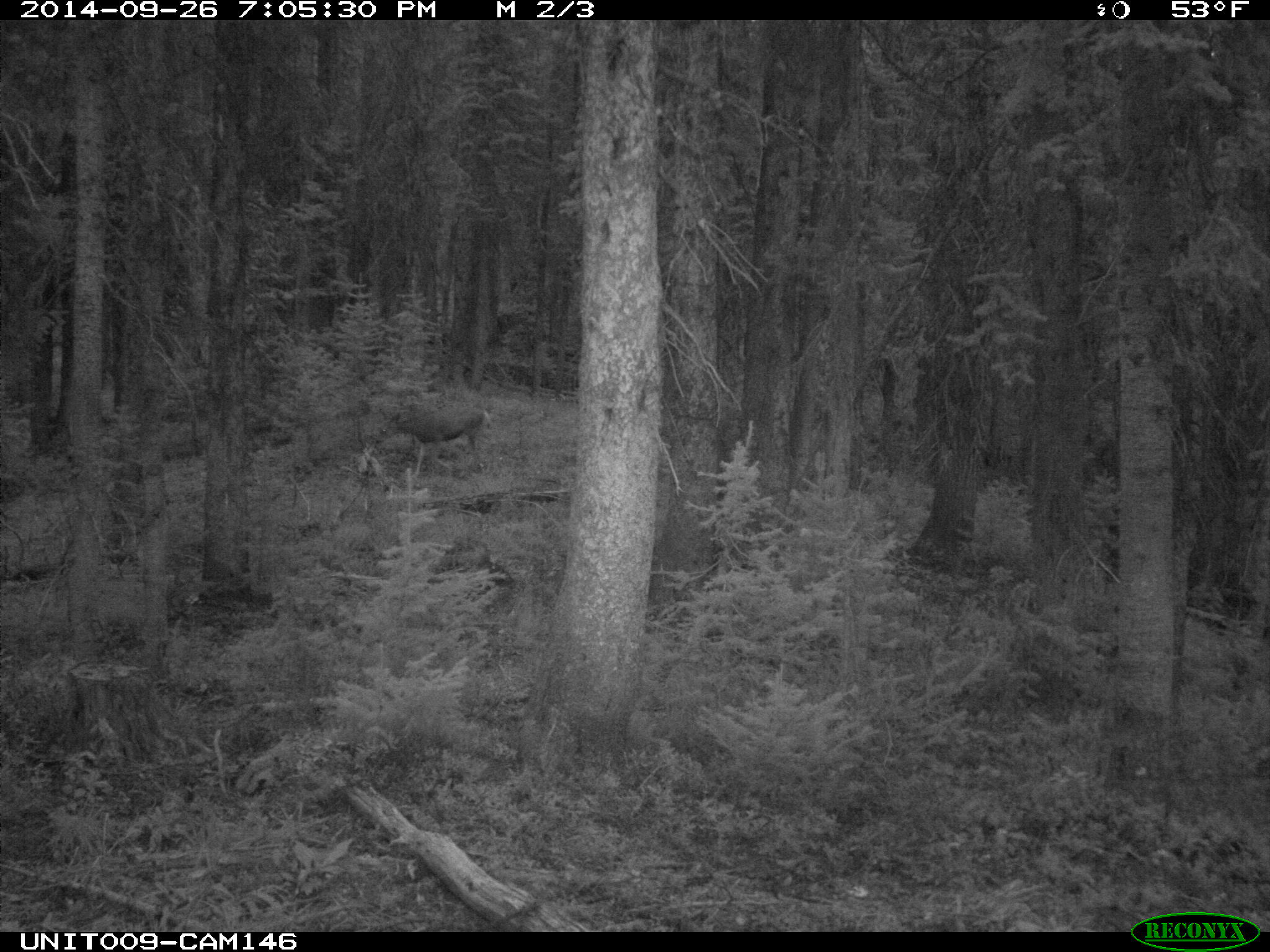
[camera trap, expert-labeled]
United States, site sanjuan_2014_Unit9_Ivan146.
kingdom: Animalia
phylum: Chordata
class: Mammalia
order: Artiodactyla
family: Cervidae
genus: Odocoileus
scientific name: Odocoileus hemionus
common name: mule deer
Odocoileus hemionus (mule deer).